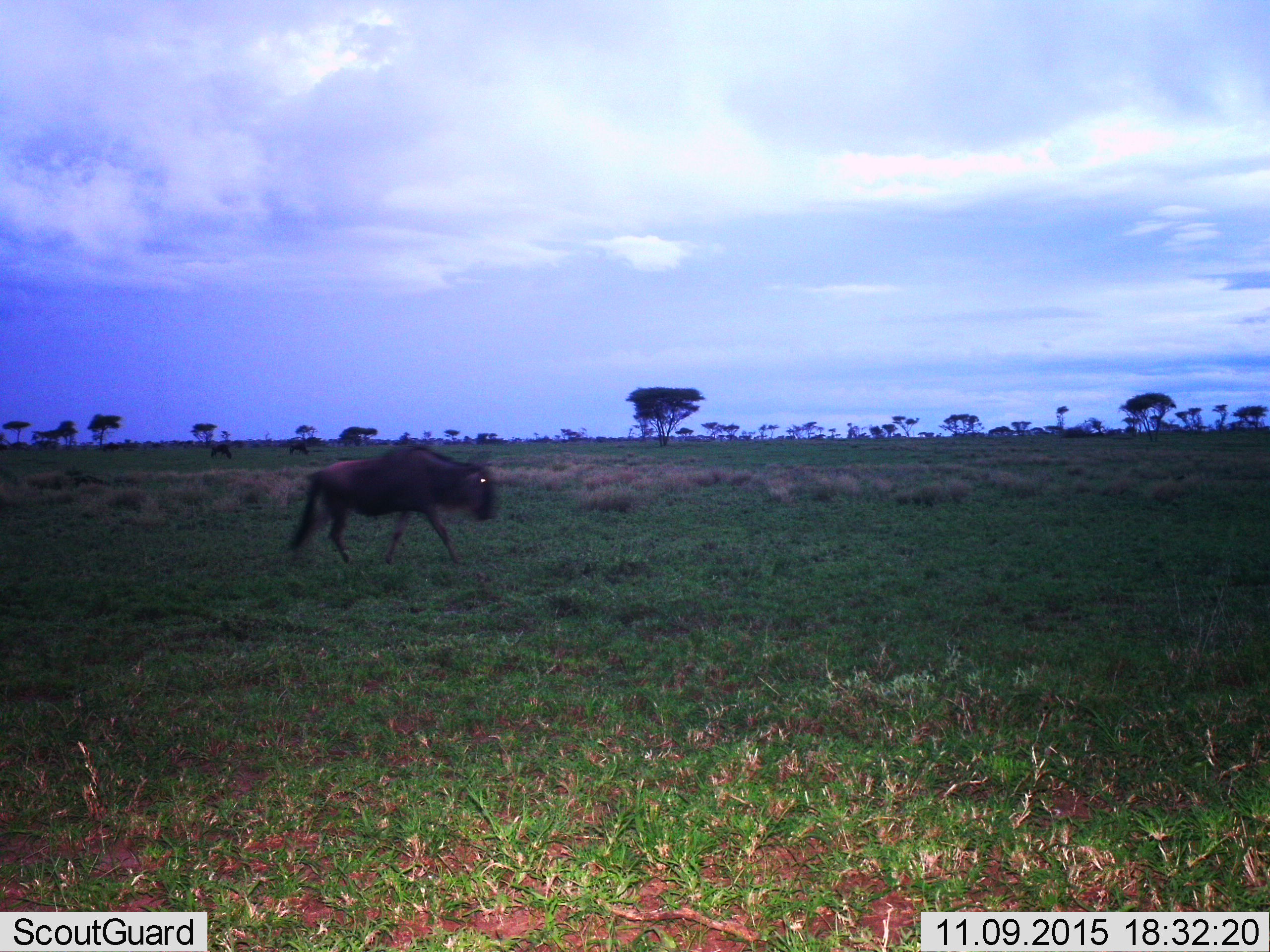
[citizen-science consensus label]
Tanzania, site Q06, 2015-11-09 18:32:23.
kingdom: Animalia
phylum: Chordata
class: Mammalia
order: Artiodactyla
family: Bovidae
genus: Connochaetes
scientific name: Connochaetes taurinus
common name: blue wildebeest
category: wildebeest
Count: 1.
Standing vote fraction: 22%.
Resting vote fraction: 11%.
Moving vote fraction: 78%.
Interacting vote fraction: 0%.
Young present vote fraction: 11%.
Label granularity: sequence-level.